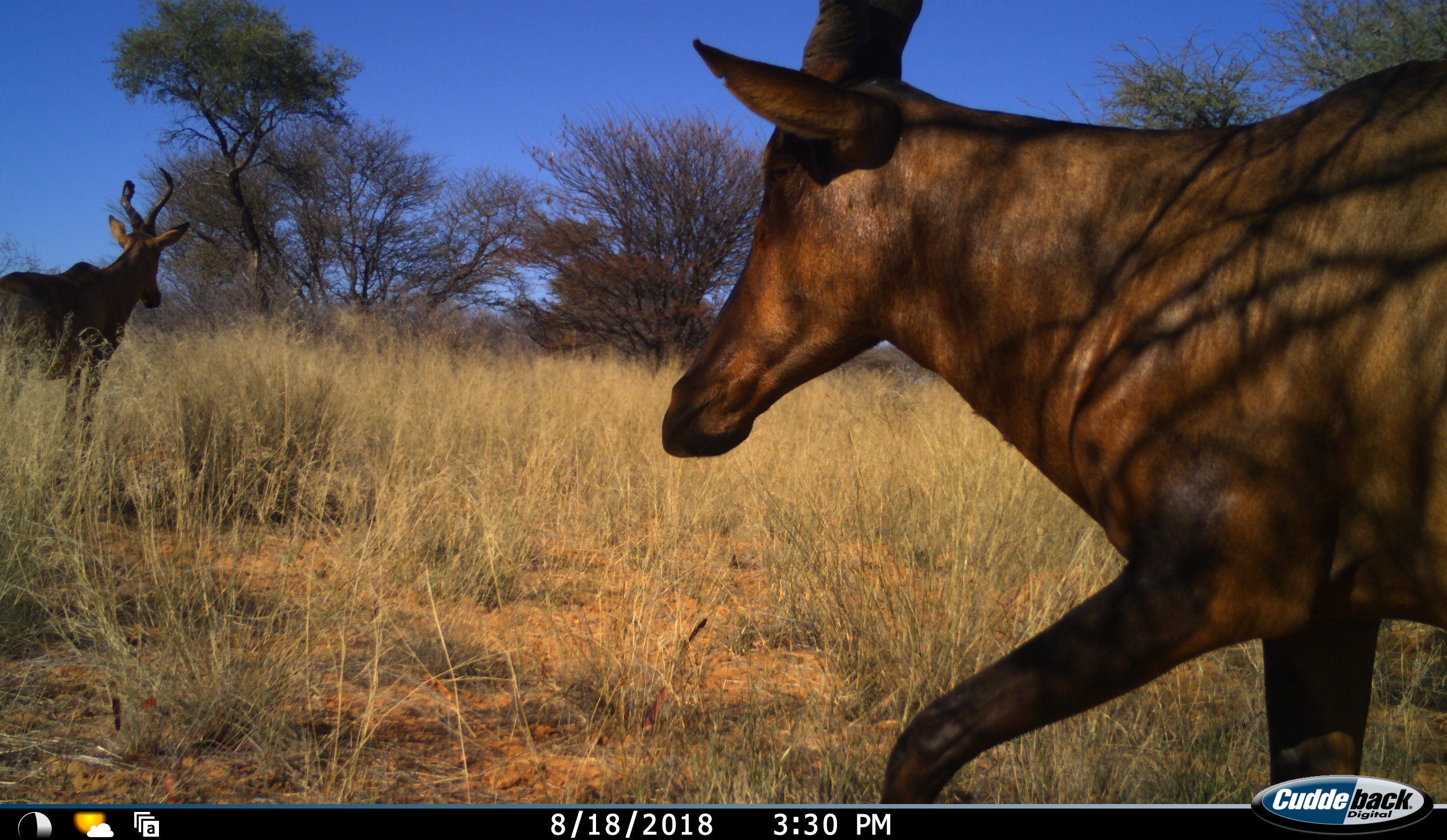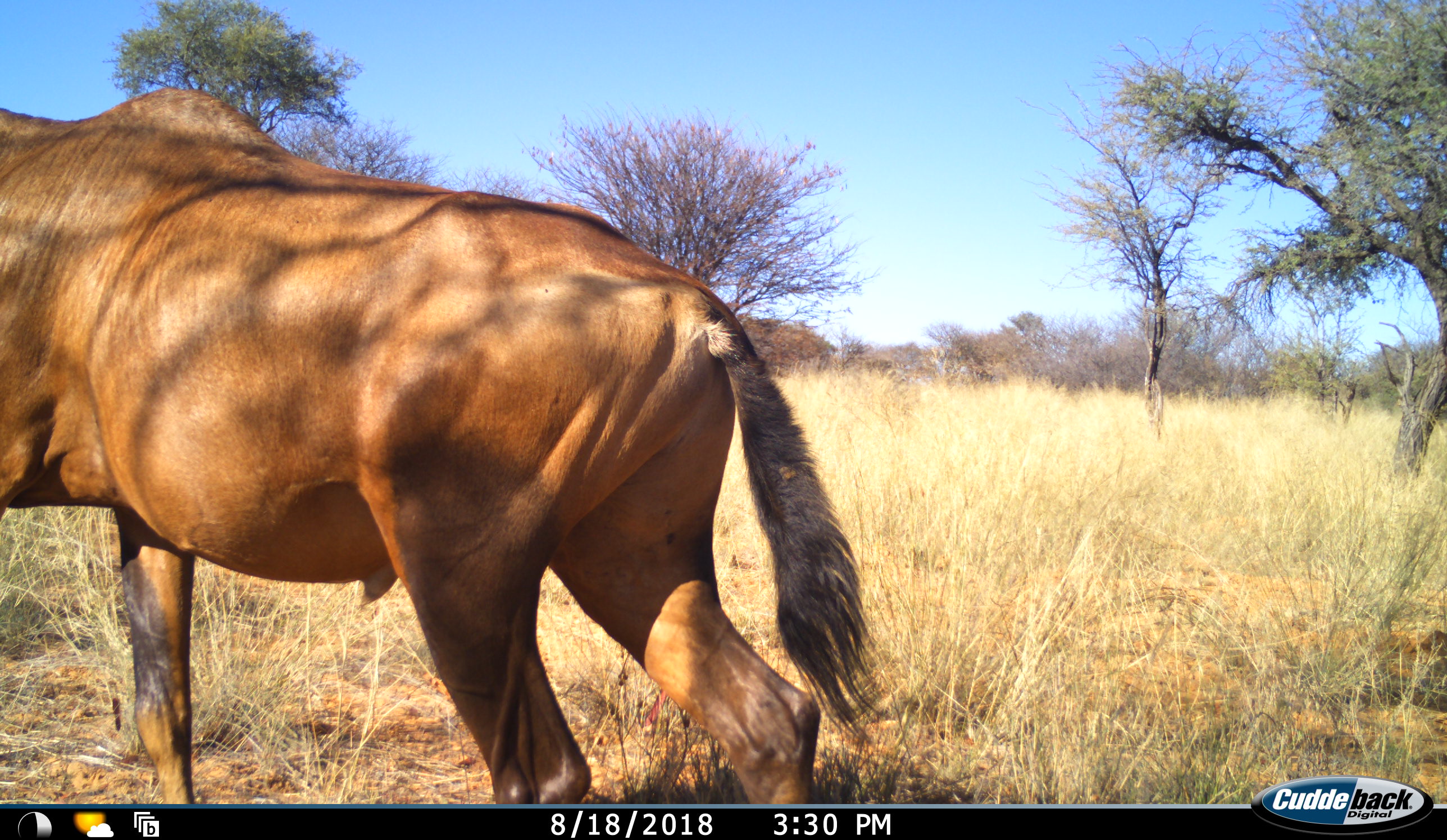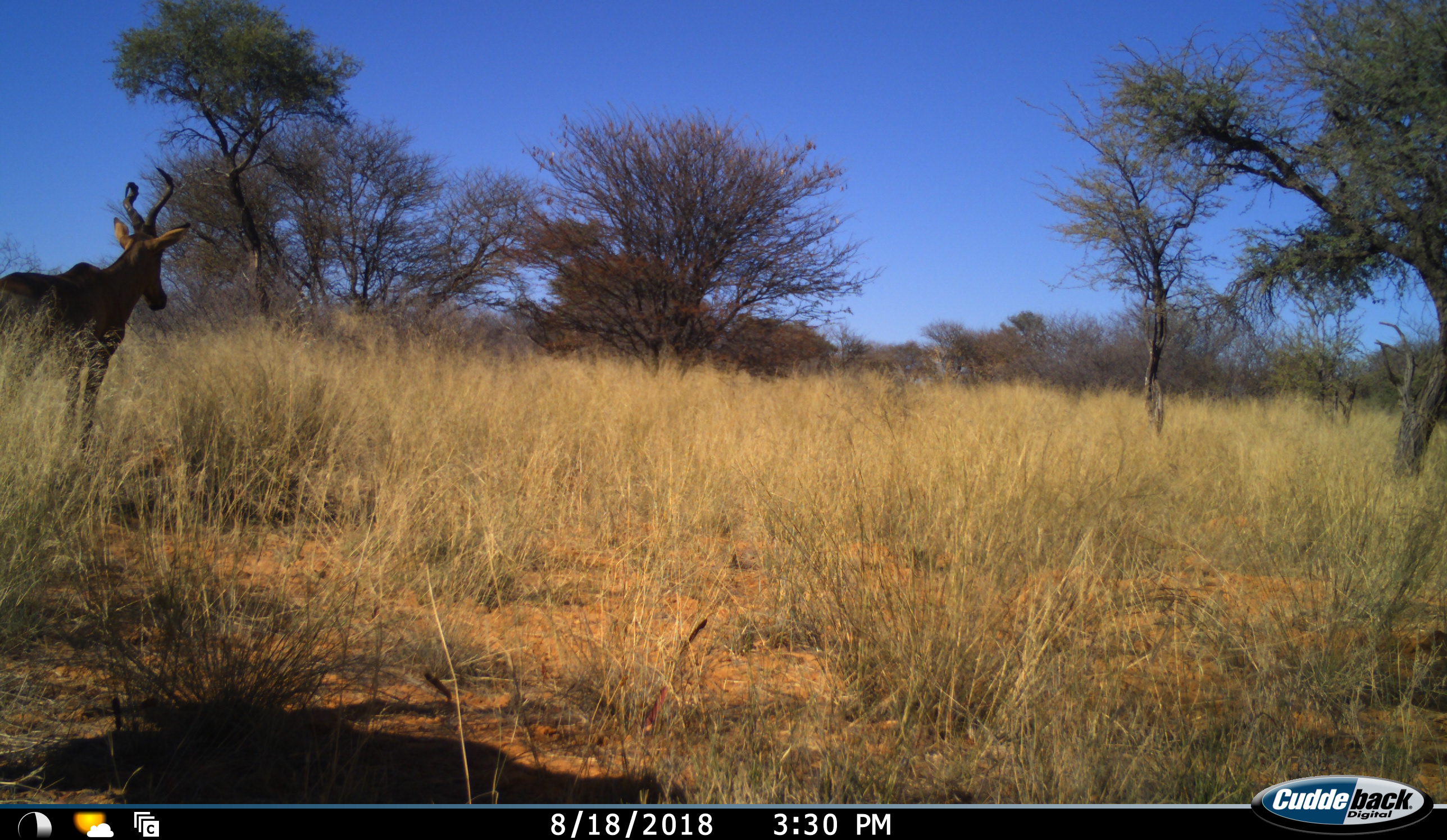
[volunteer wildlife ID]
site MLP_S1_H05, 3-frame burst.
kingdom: Animalia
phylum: Chordata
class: Mammalia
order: Artiodactyla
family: Bovidae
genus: Alcelaphus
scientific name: Alcelaphus buselaphus caama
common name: red hartebeest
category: hartebeestred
Hartebeestred (red hartebeest) (Alcelaphus buselaphus caama), count 2. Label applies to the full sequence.